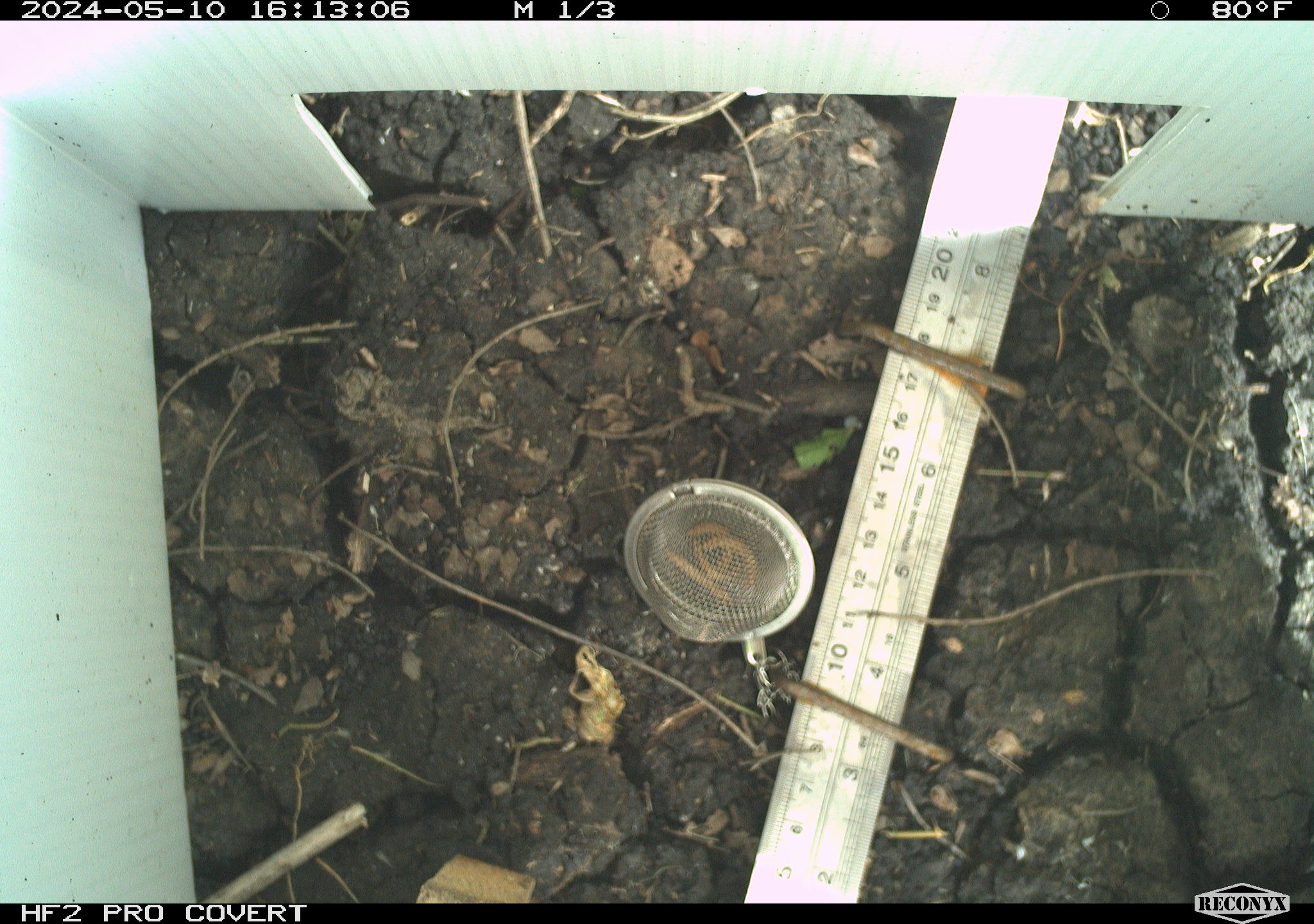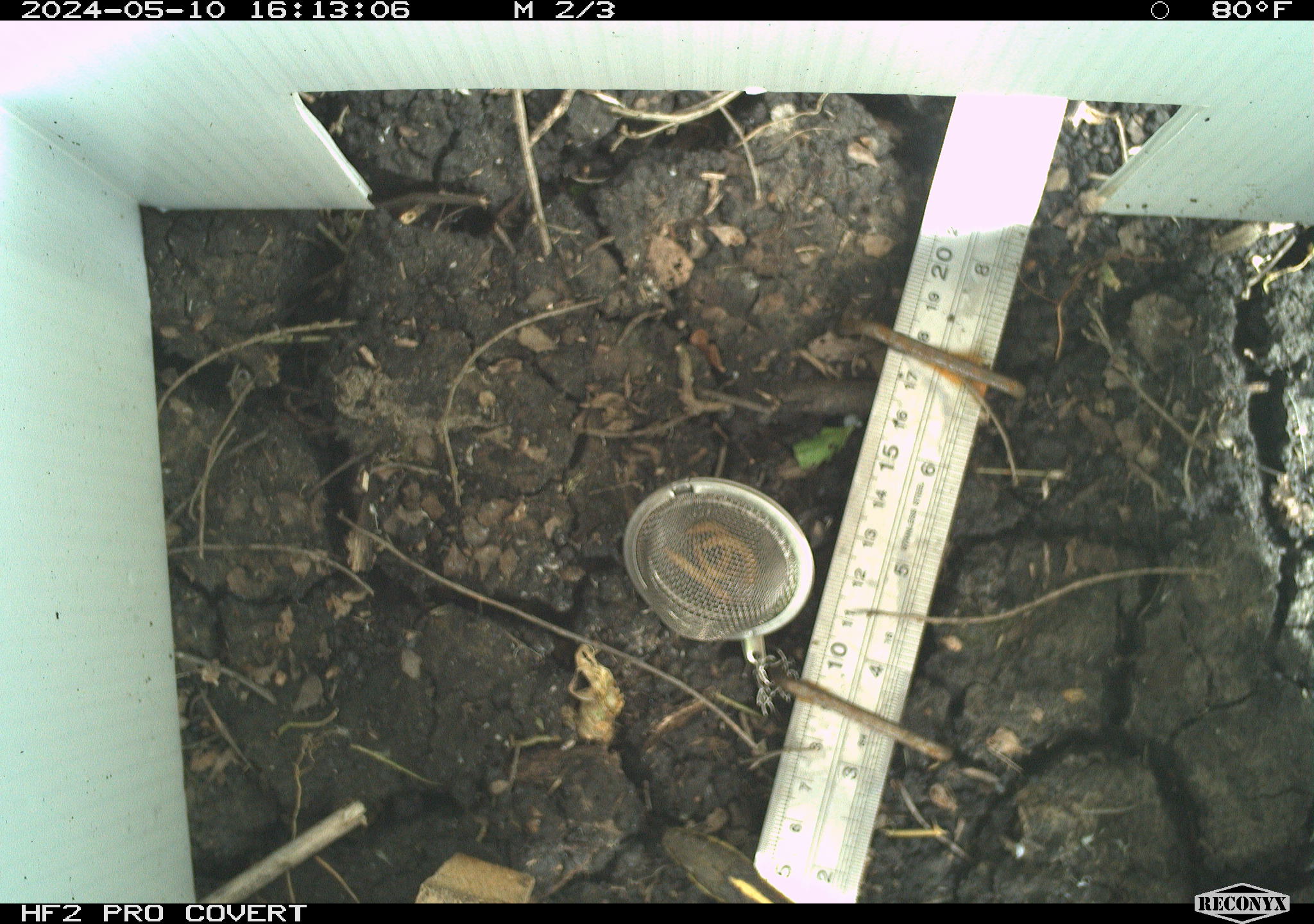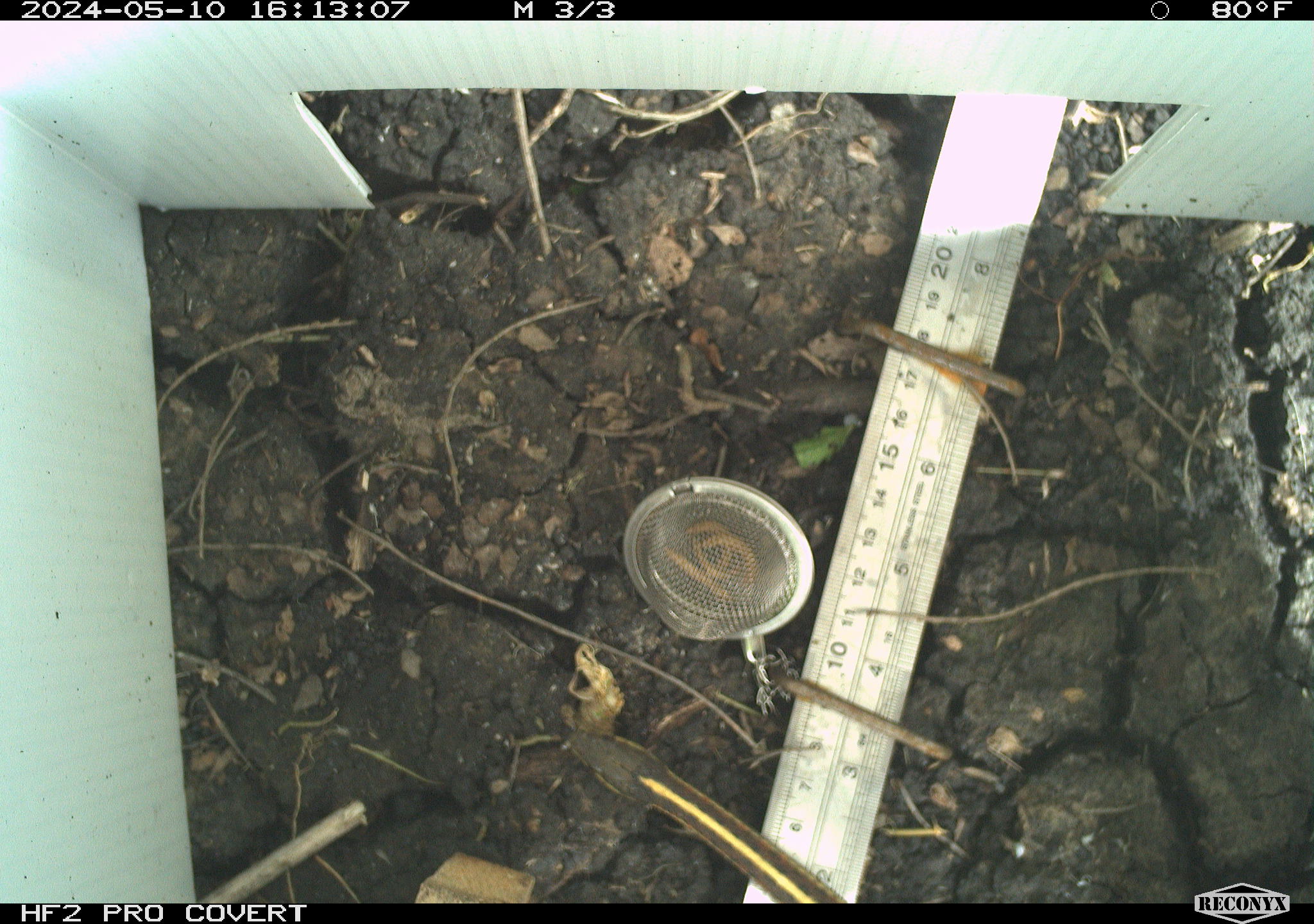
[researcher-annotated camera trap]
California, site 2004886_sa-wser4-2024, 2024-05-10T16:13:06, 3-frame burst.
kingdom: Animalia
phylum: Chordata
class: Reptilia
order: Squamata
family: Colubridae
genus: Thamnophis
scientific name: Thamnophis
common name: american gartersnakes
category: thamnophis species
Thamnophis species (american gartersnakes) (Thamnophis).